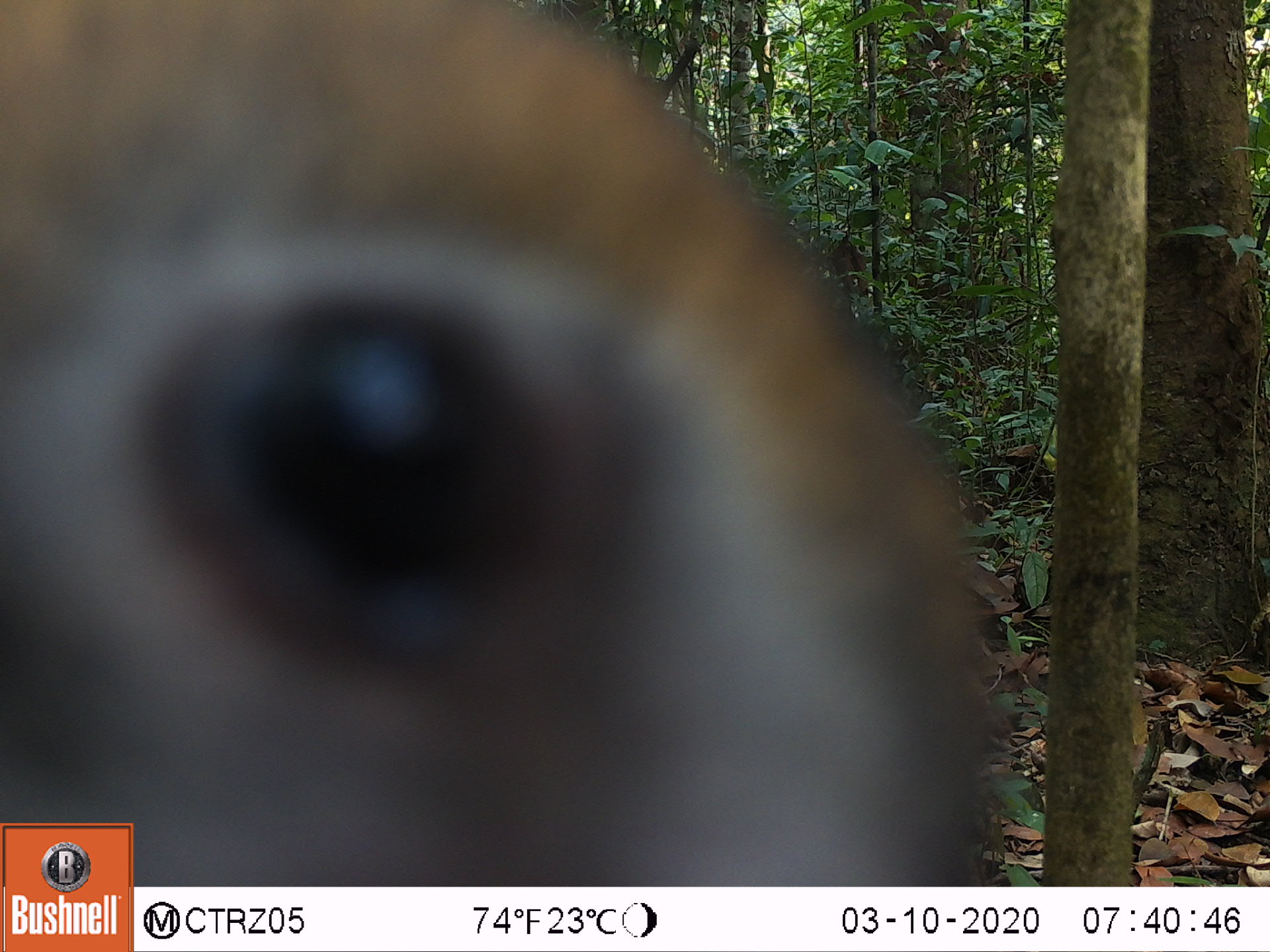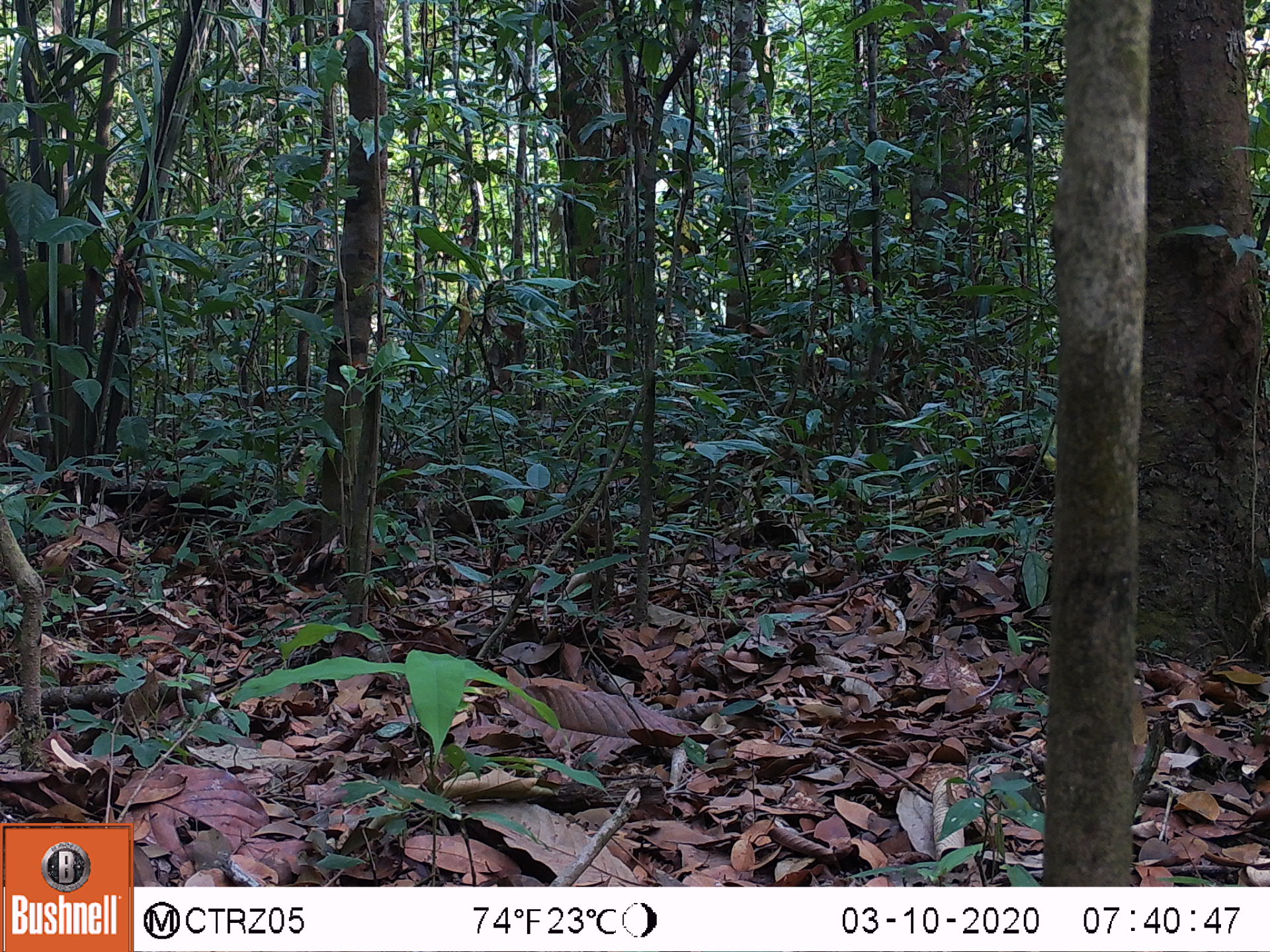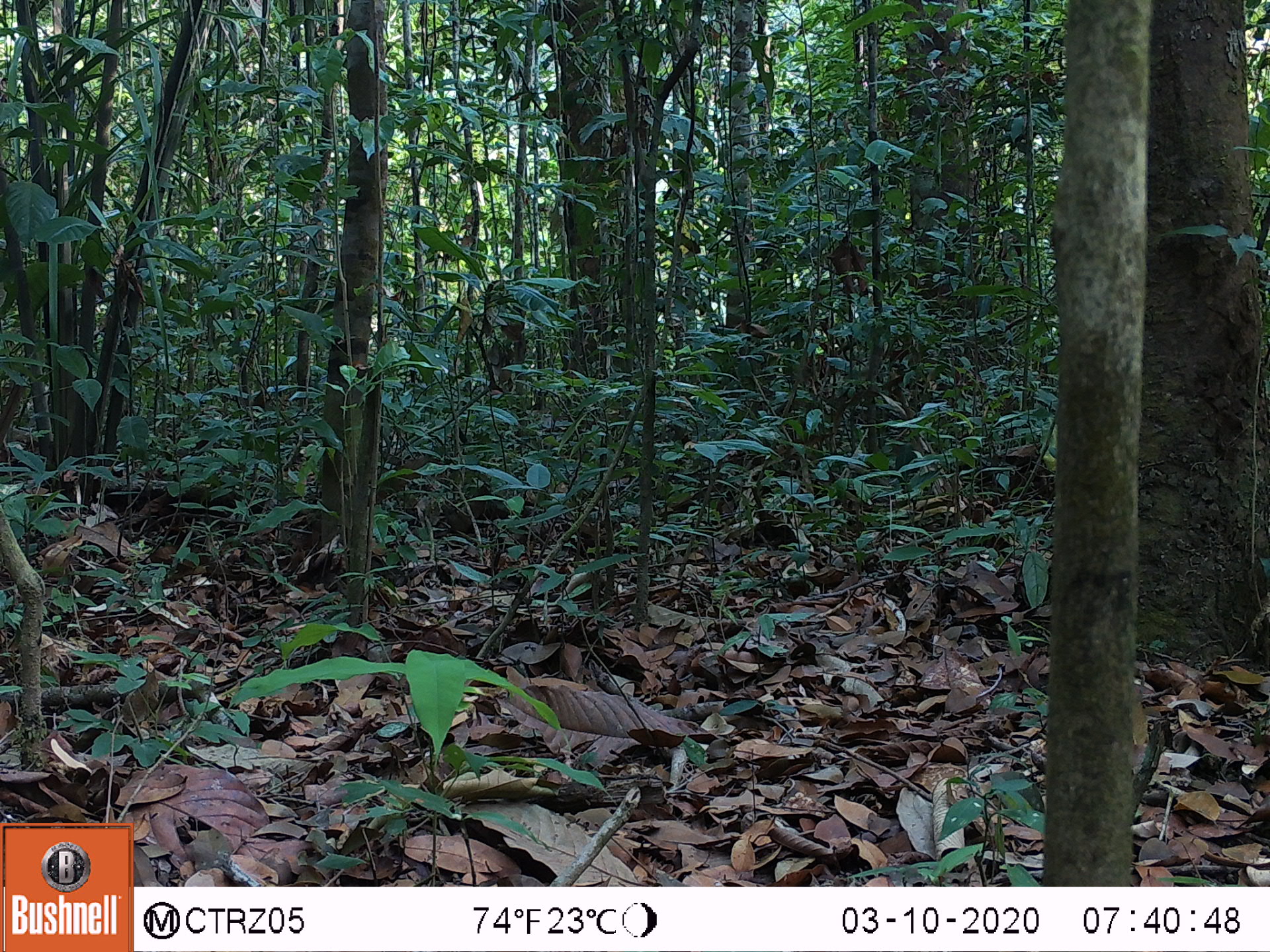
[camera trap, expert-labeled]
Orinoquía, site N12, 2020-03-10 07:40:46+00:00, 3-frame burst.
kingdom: Animalia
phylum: Chordata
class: Mammalia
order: Carnivora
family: Procyonidae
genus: Nasua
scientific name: Nasua nasua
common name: south american coati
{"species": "south american coati (Nasua nasua)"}